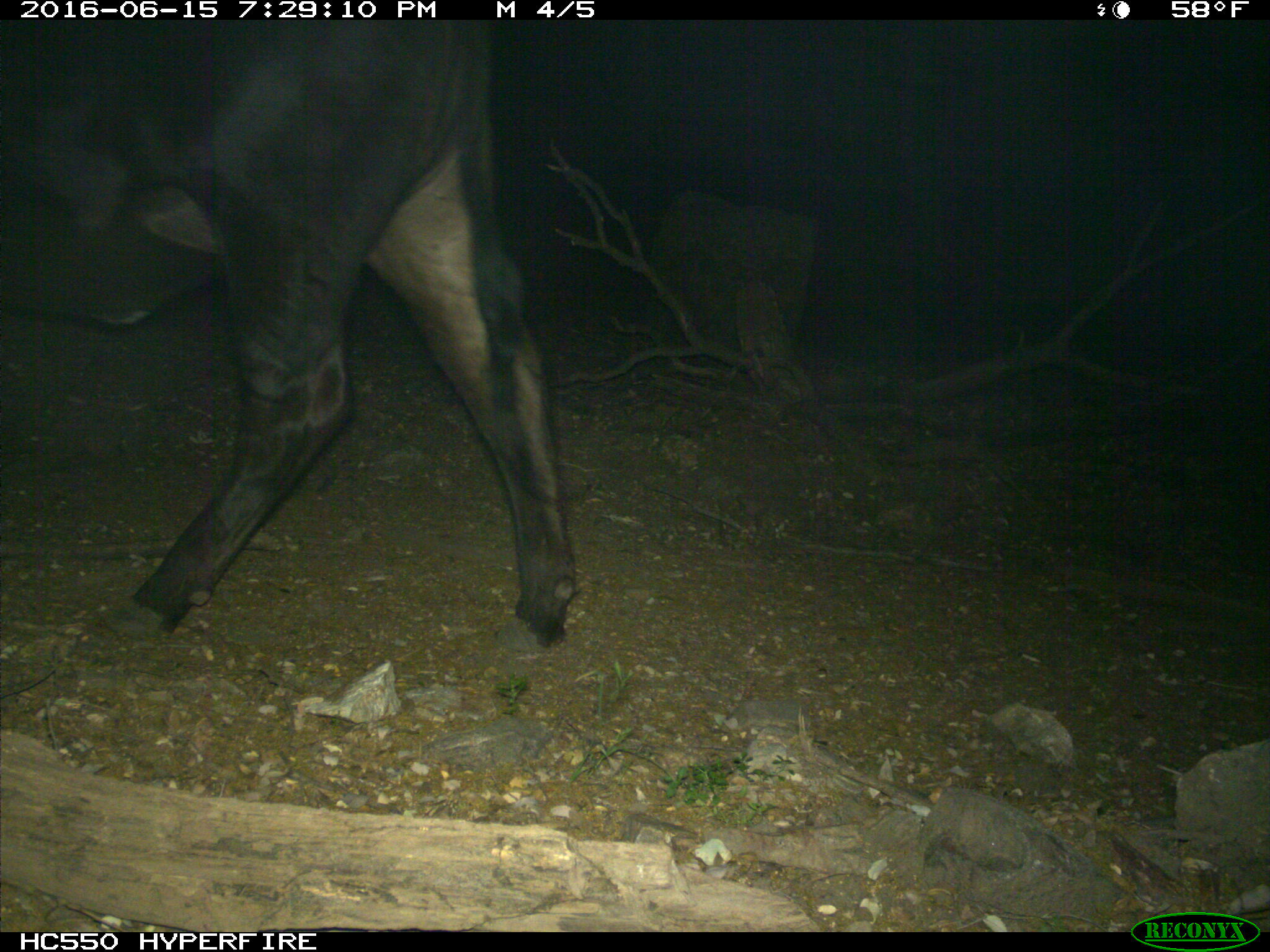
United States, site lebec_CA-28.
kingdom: Animalia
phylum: Chordata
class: Mammalia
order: Artiodactyla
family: Bovidae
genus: Bos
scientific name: Bos taurus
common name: domestic cow